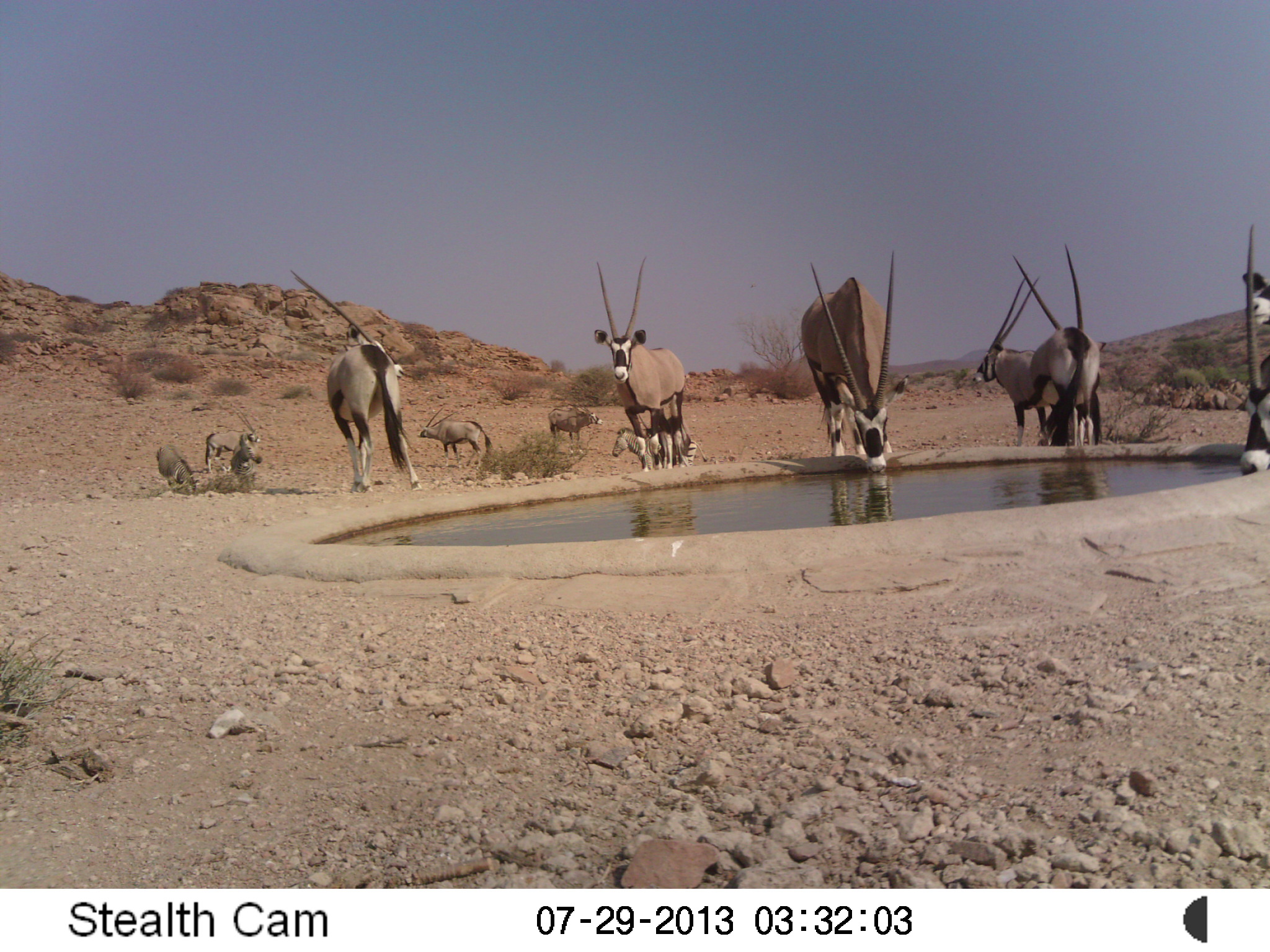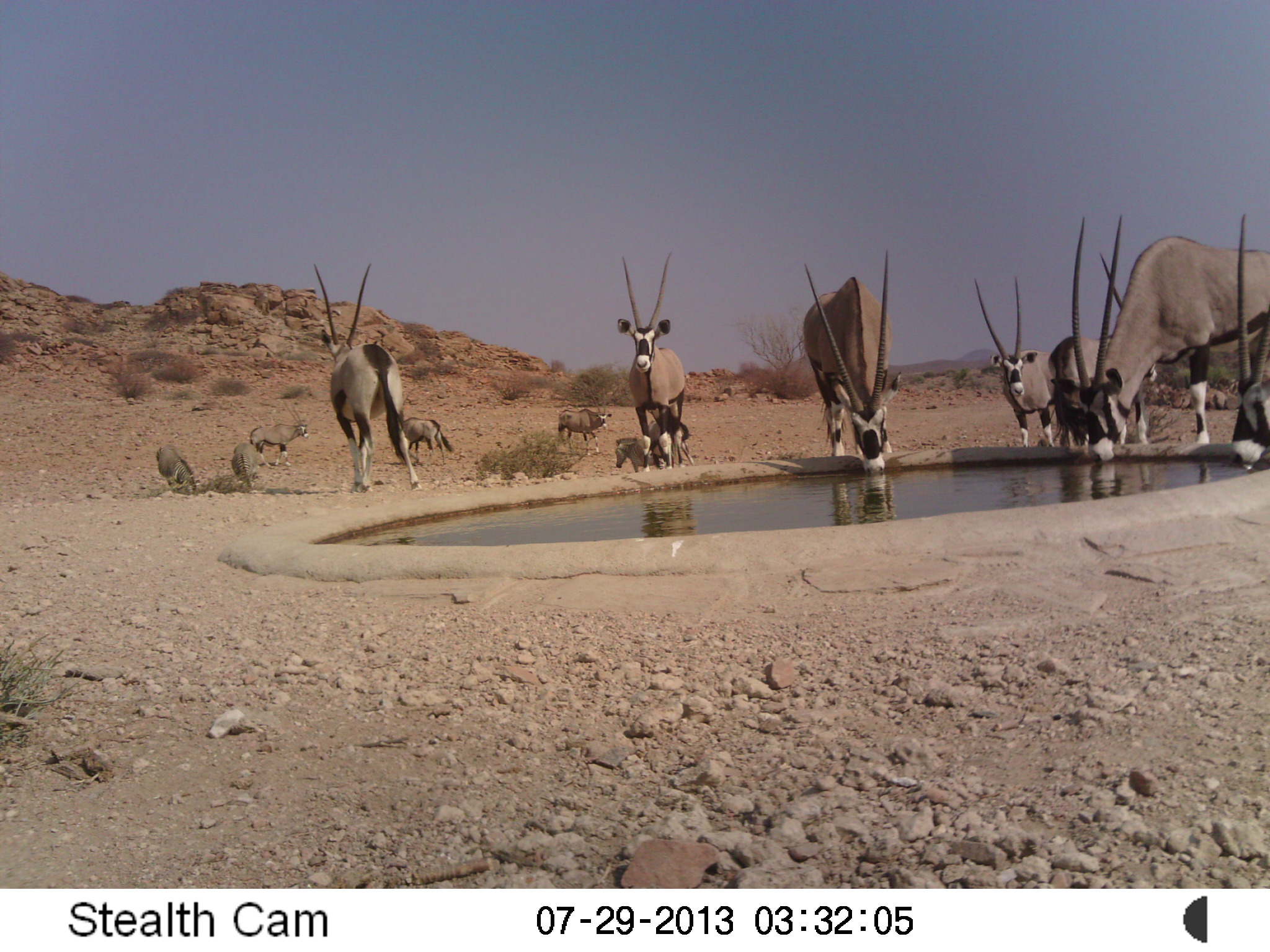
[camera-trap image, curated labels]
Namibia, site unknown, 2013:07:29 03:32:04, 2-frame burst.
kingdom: Animalia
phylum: Chordata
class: Mammalia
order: Artiodactyla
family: Bovidae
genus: Oryx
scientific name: Oryx gazella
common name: gemsbok